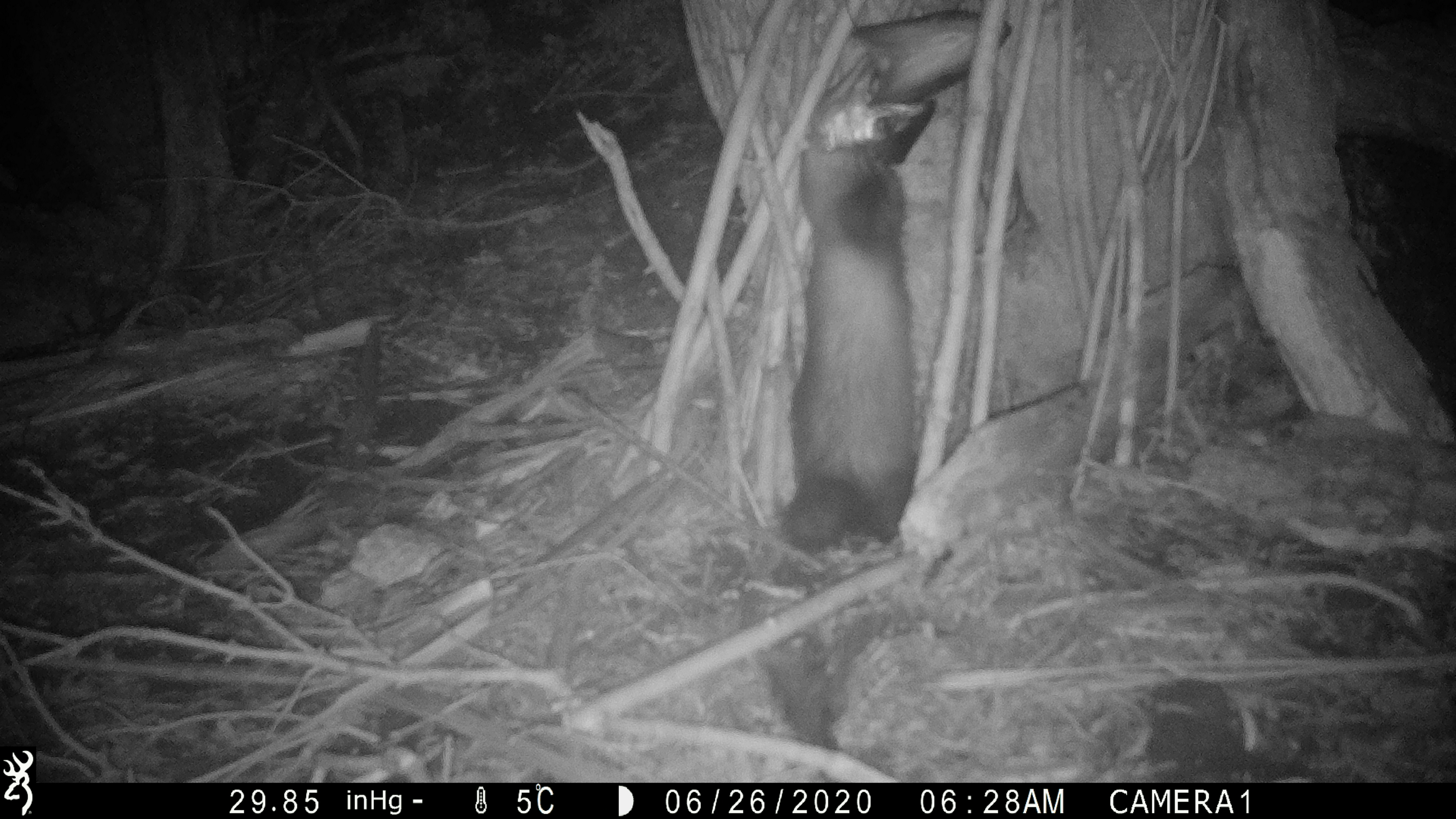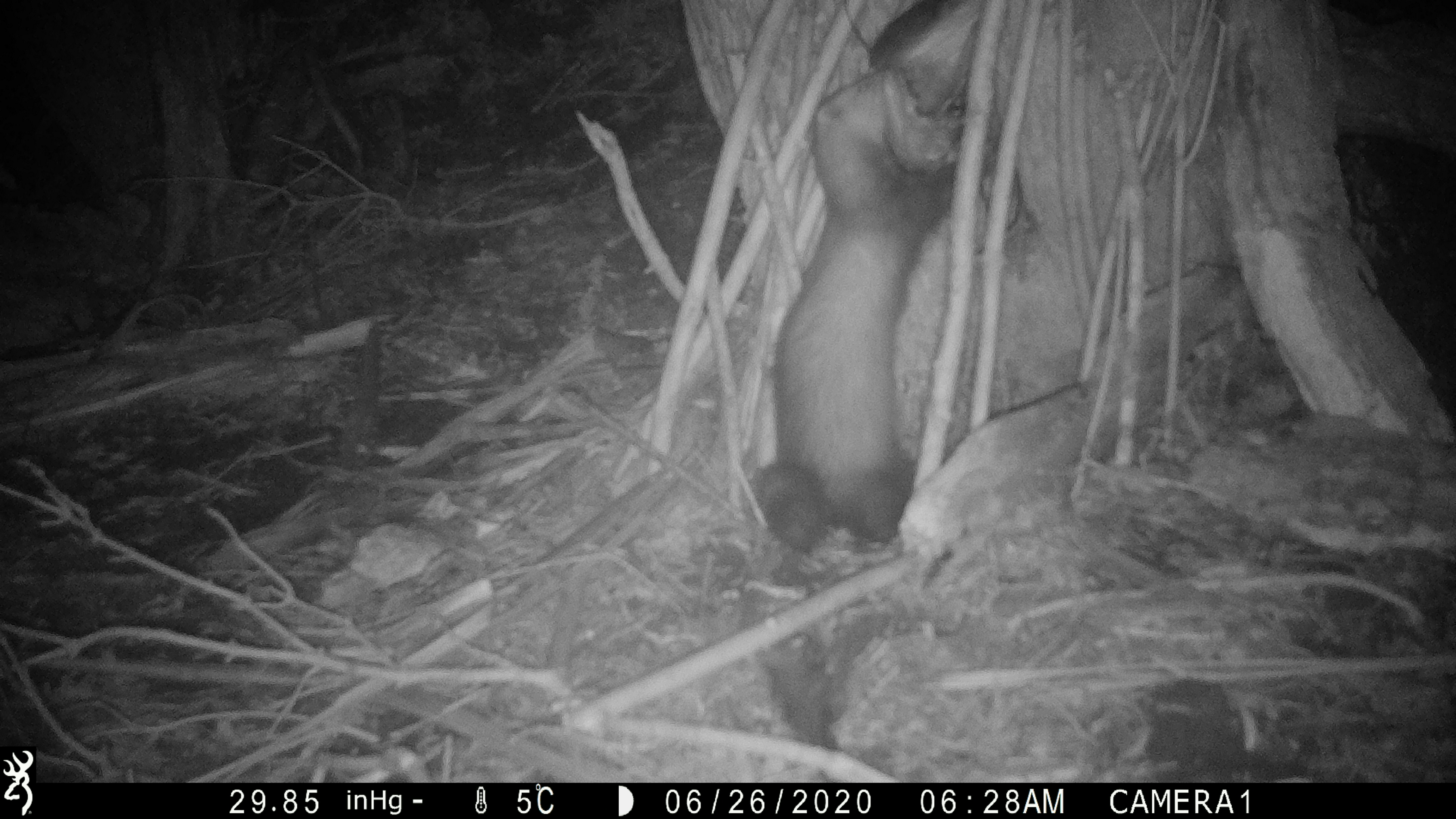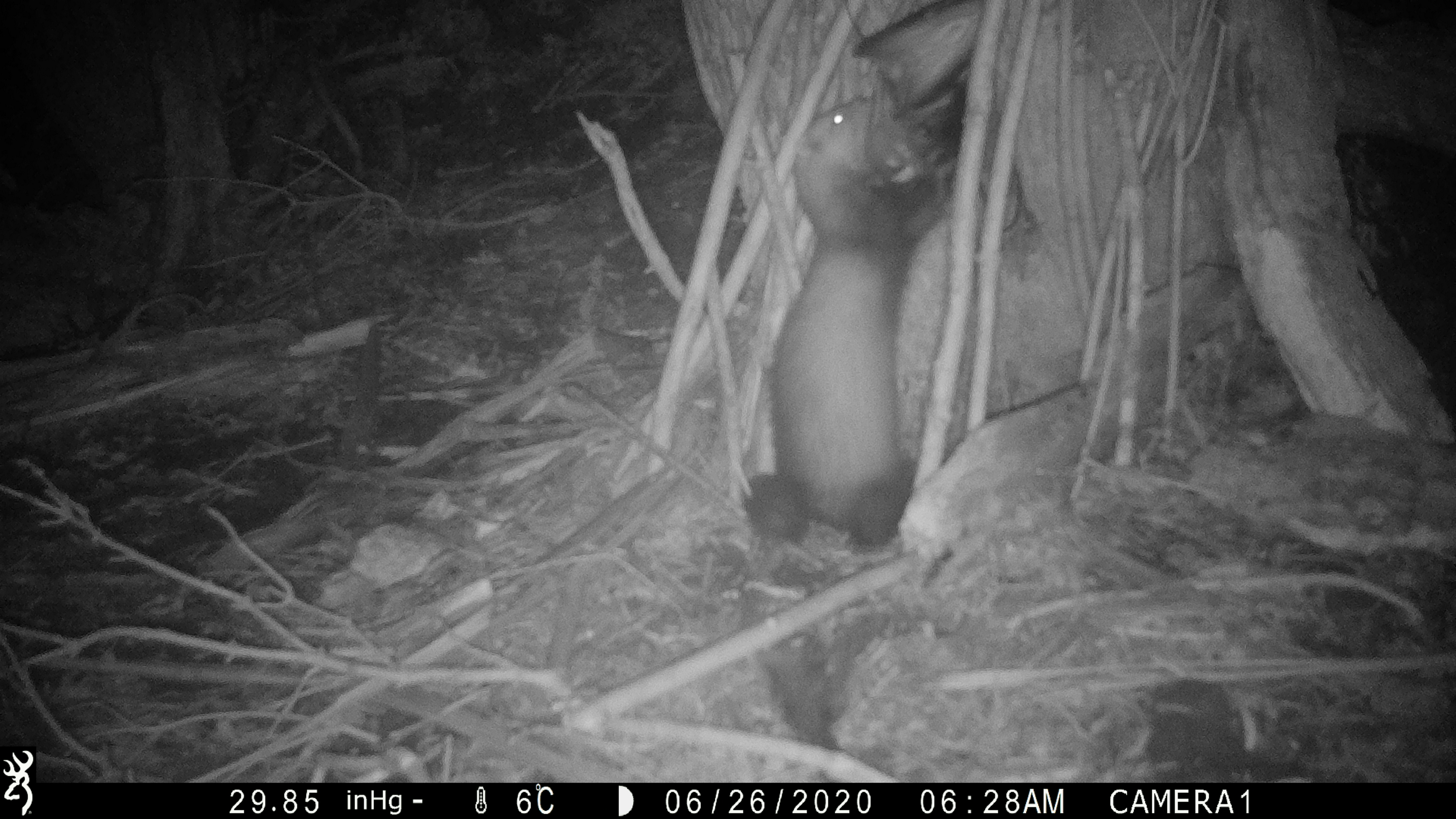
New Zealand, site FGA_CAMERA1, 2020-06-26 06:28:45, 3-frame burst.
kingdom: Animalia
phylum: Chordata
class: Mammalia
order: Carnivora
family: Mustelidae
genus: Mustela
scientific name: Mustela furo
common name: ferret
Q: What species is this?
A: Ferret (Mustela furo).